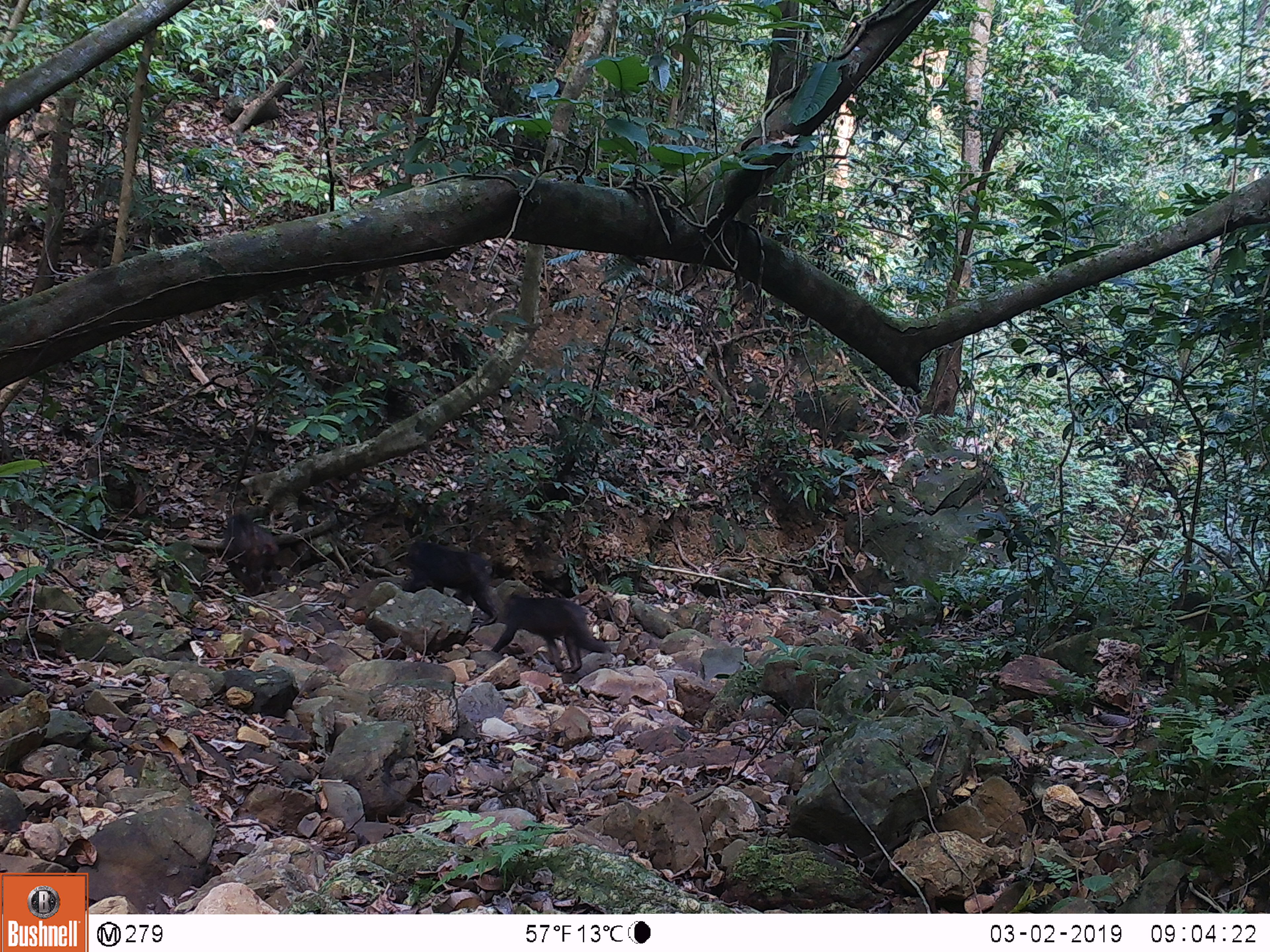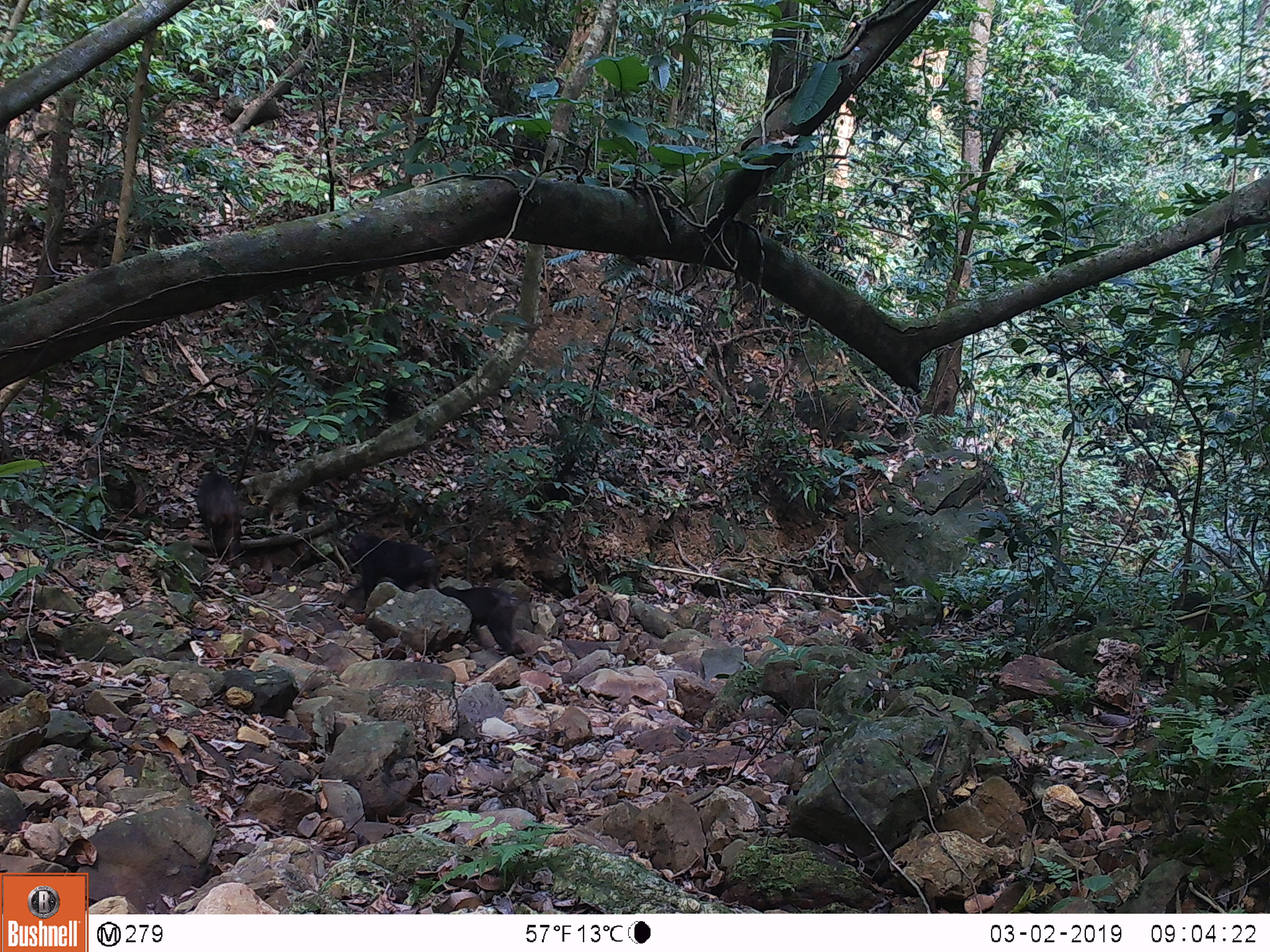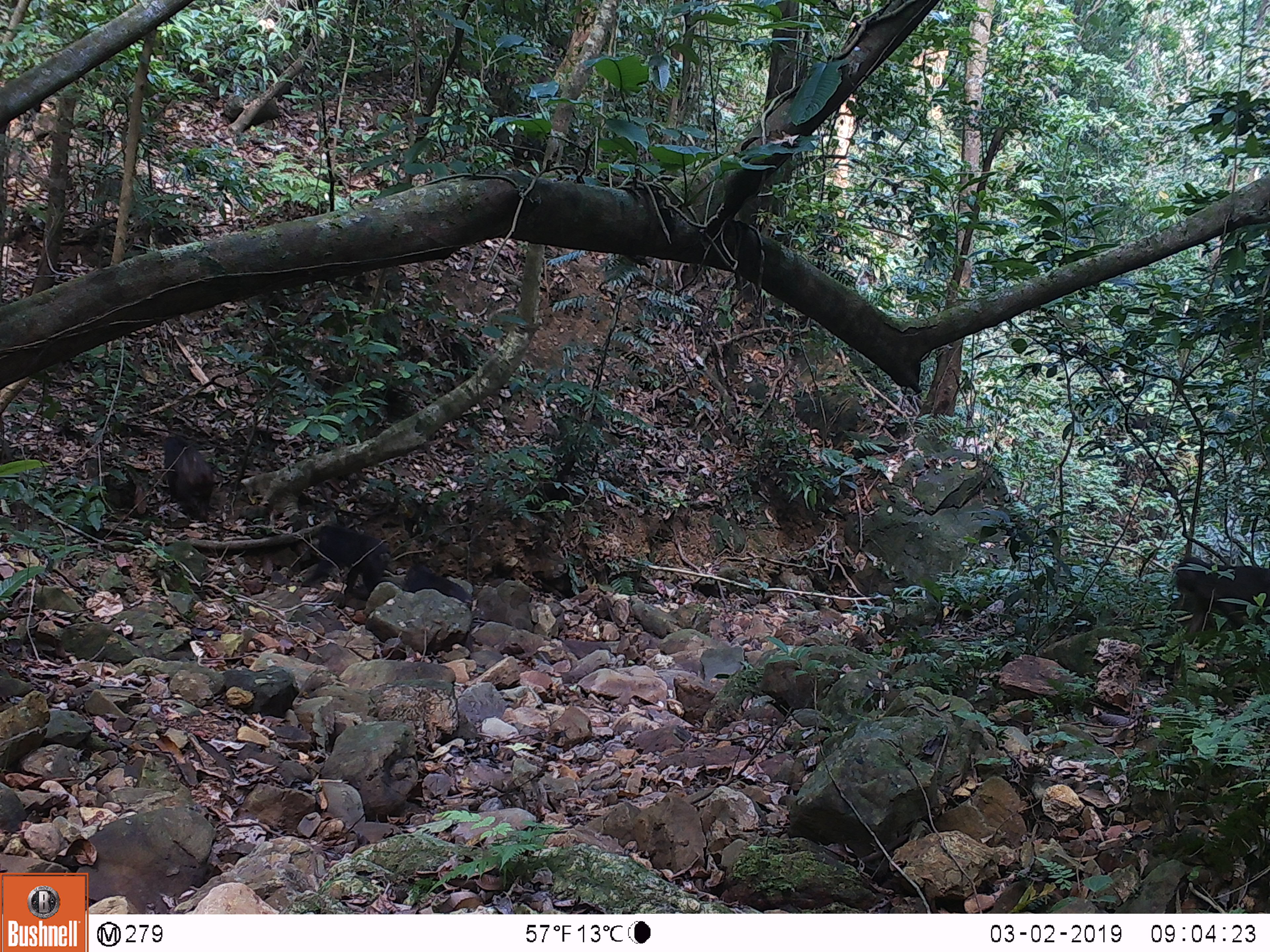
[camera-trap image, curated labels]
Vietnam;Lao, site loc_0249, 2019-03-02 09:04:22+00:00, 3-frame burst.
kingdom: Animalia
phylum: Chordata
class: Mammalia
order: Primates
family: Cercopithecidae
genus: Macaca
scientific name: Macaca arctoides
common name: stump-tailed macaque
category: stump tailed macaque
Stump tailed macaque (stump-tailed macaque) (Macaca arctoides). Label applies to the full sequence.